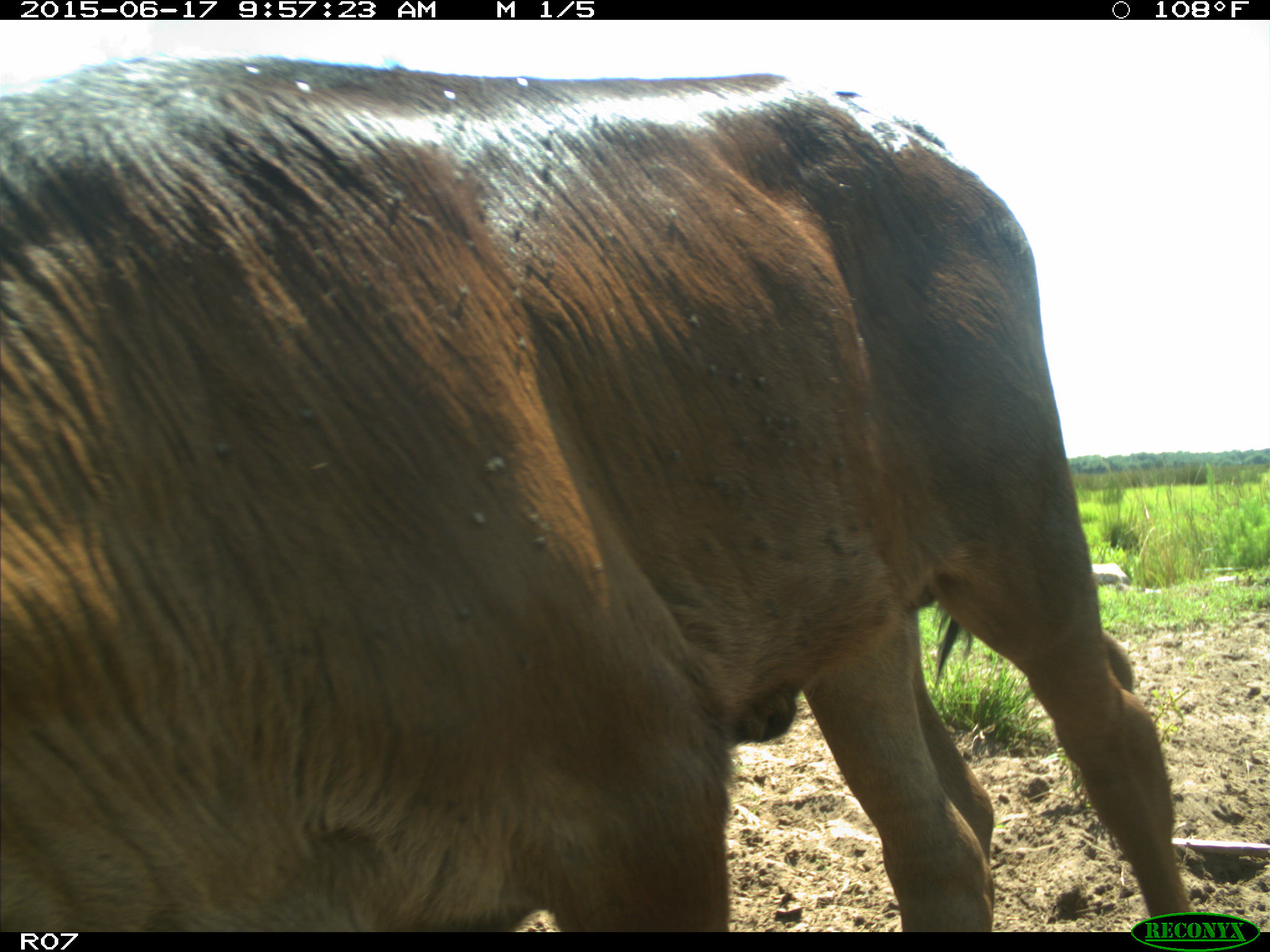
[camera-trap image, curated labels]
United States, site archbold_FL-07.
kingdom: Animalia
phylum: Chordata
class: Mammalia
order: Artiodactyla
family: Bovidae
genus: Bos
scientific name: Bos taurus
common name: domestic cow